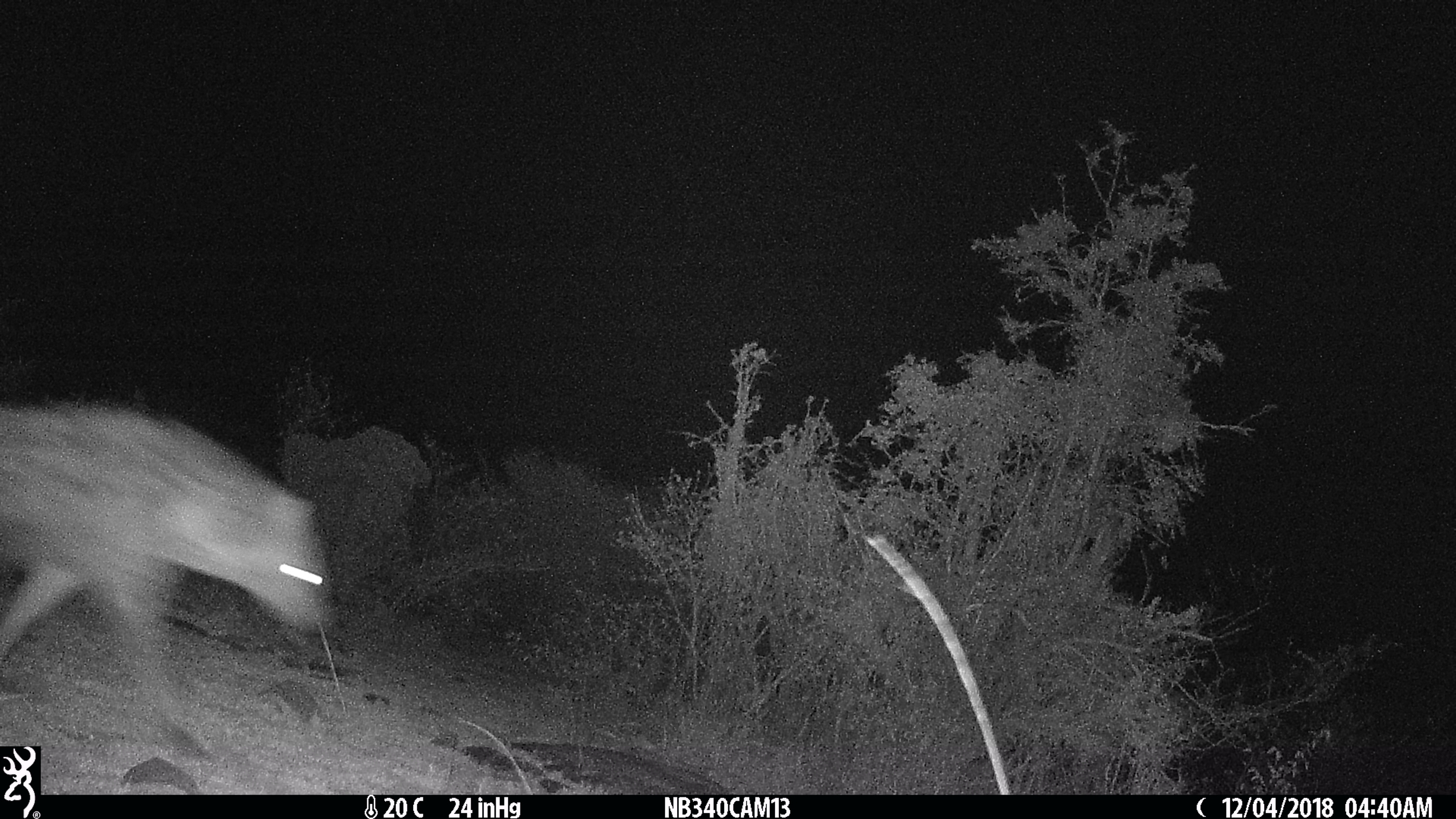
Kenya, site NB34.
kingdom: Animalia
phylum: Chordata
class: Mammalia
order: Carnivora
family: Hyaenidae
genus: Crocuta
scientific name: Crocuta crocuta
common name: spotted hyena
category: hyena spotted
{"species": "hyena spotted (spotted hyena) (Crocuta crocuta)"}